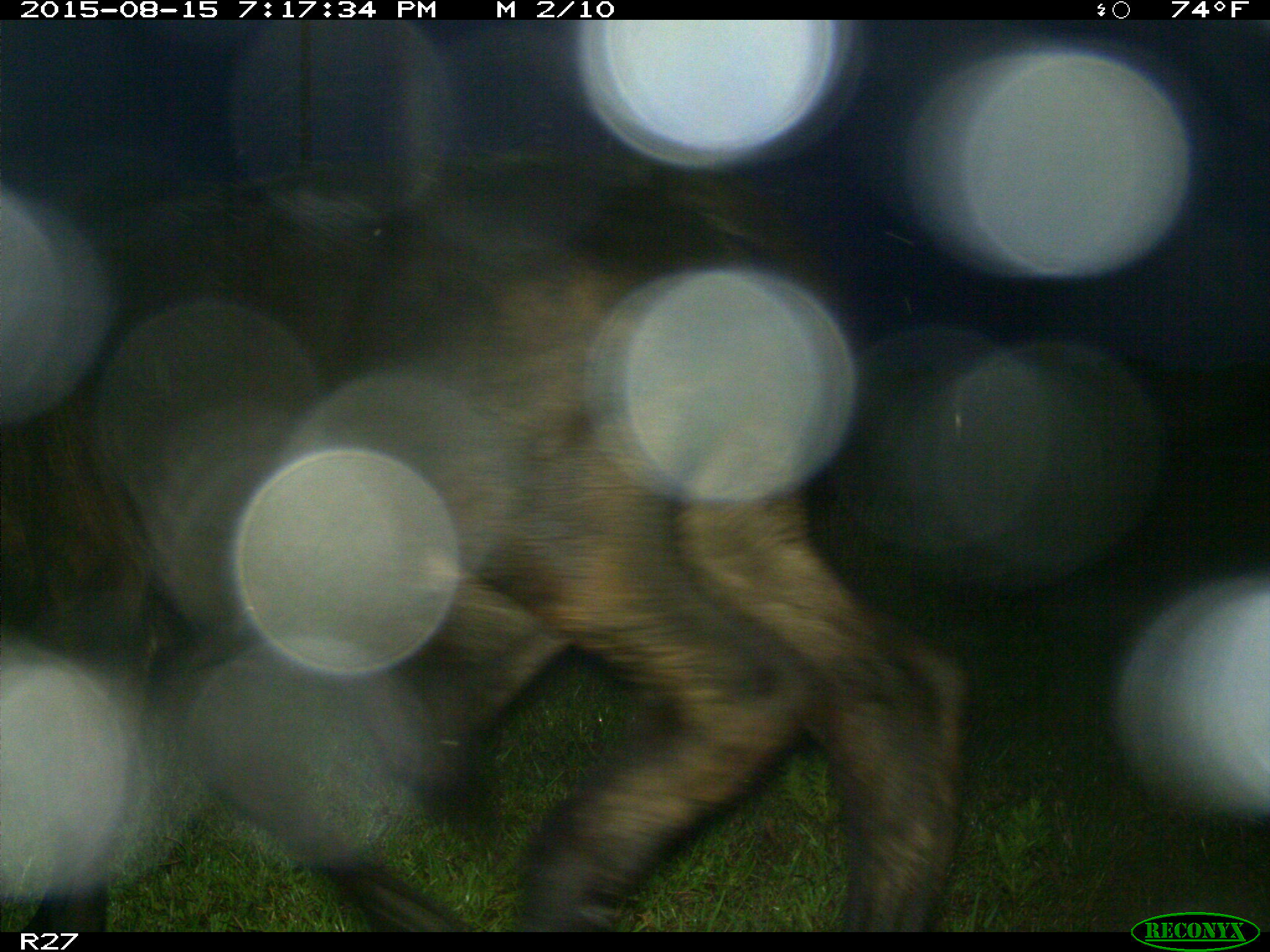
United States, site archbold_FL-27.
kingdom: Animalia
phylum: Chordata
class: Mammalia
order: Artiodactyla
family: Bovidae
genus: Bos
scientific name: Bos taurus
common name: domestic cow